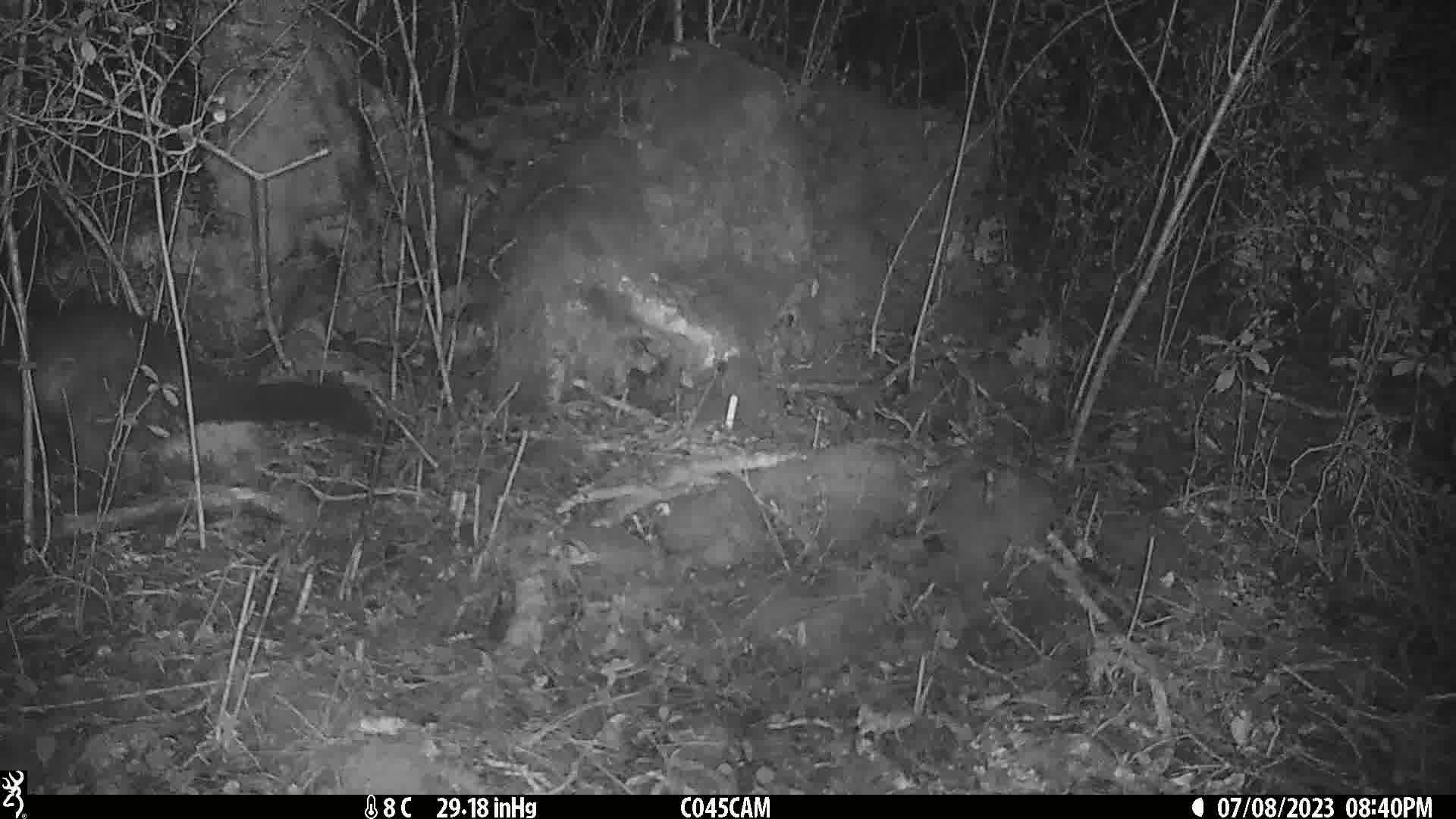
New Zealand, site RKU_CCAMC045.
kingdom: Animalia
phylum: Chordata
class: Mammalia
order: Diprotodontia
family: Phalangeridae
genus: Trichosurus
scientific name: Trichosurus vulpecula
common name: common brushtail possum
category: possum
Possum (common brushtail possum) (Trichosurus vulpecula).